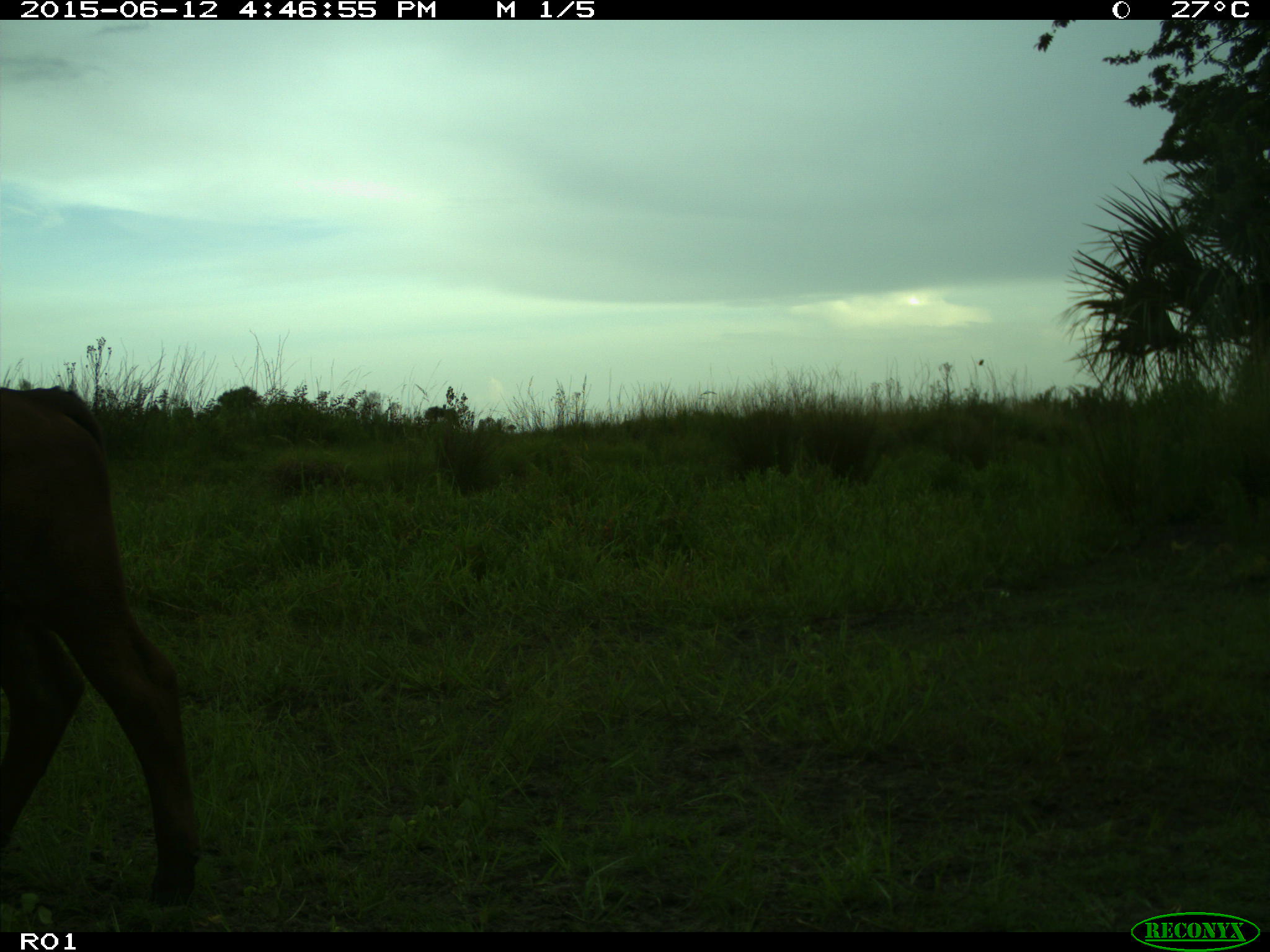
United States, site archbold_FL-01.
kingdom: Animalia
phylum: Chordata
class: Mammalia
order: Artiodactyla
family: Bovidae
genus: Bos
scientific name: Bos taurus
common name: domestic cow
Bos taurus (domestic cow).